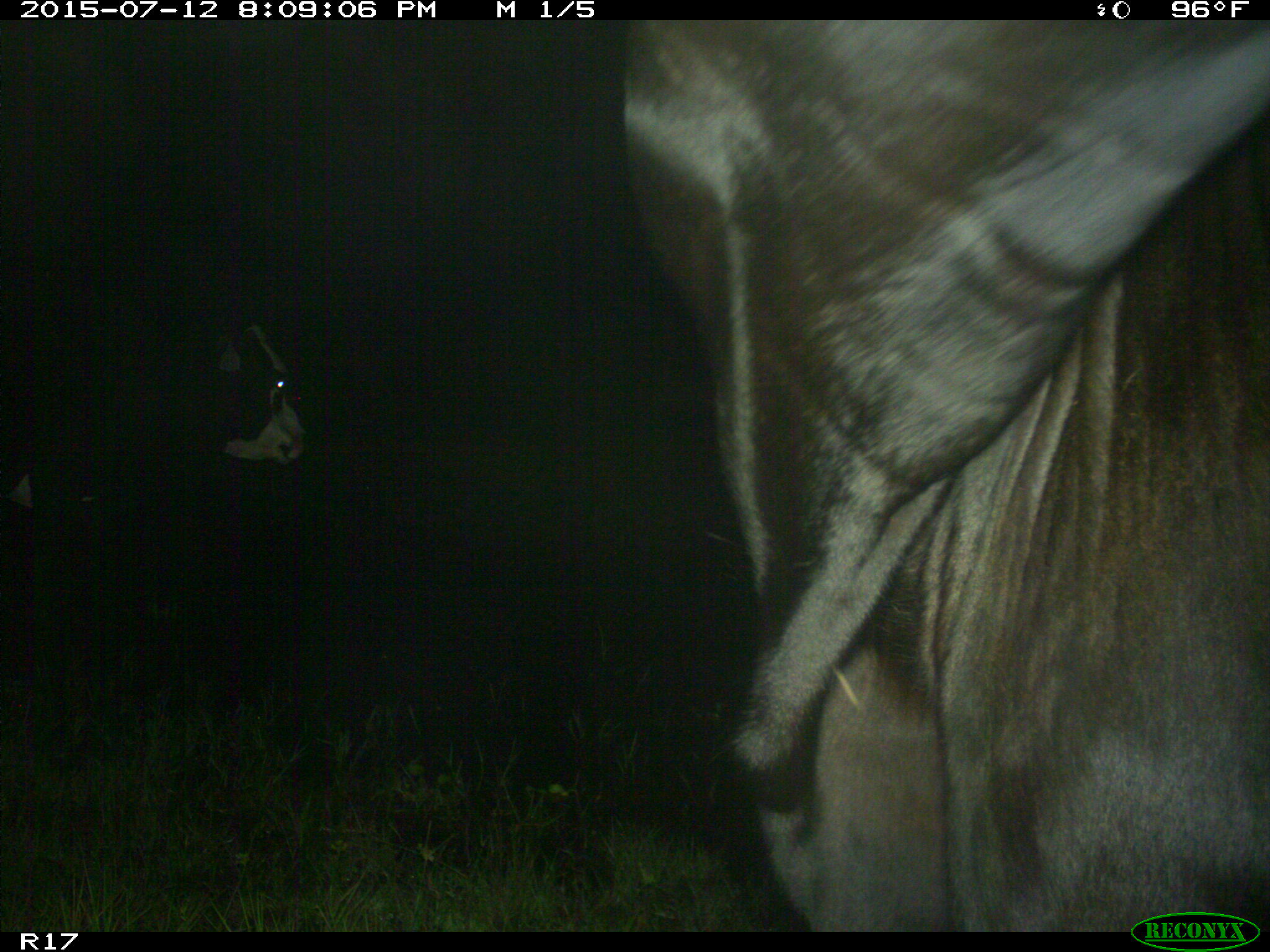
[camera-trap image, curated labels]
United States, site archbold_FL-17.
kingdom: Animalia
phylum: Chordata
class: Mammalia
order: Artiodactyla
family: Bovidae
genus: Bos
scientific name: Bos taurus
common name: domestic cow